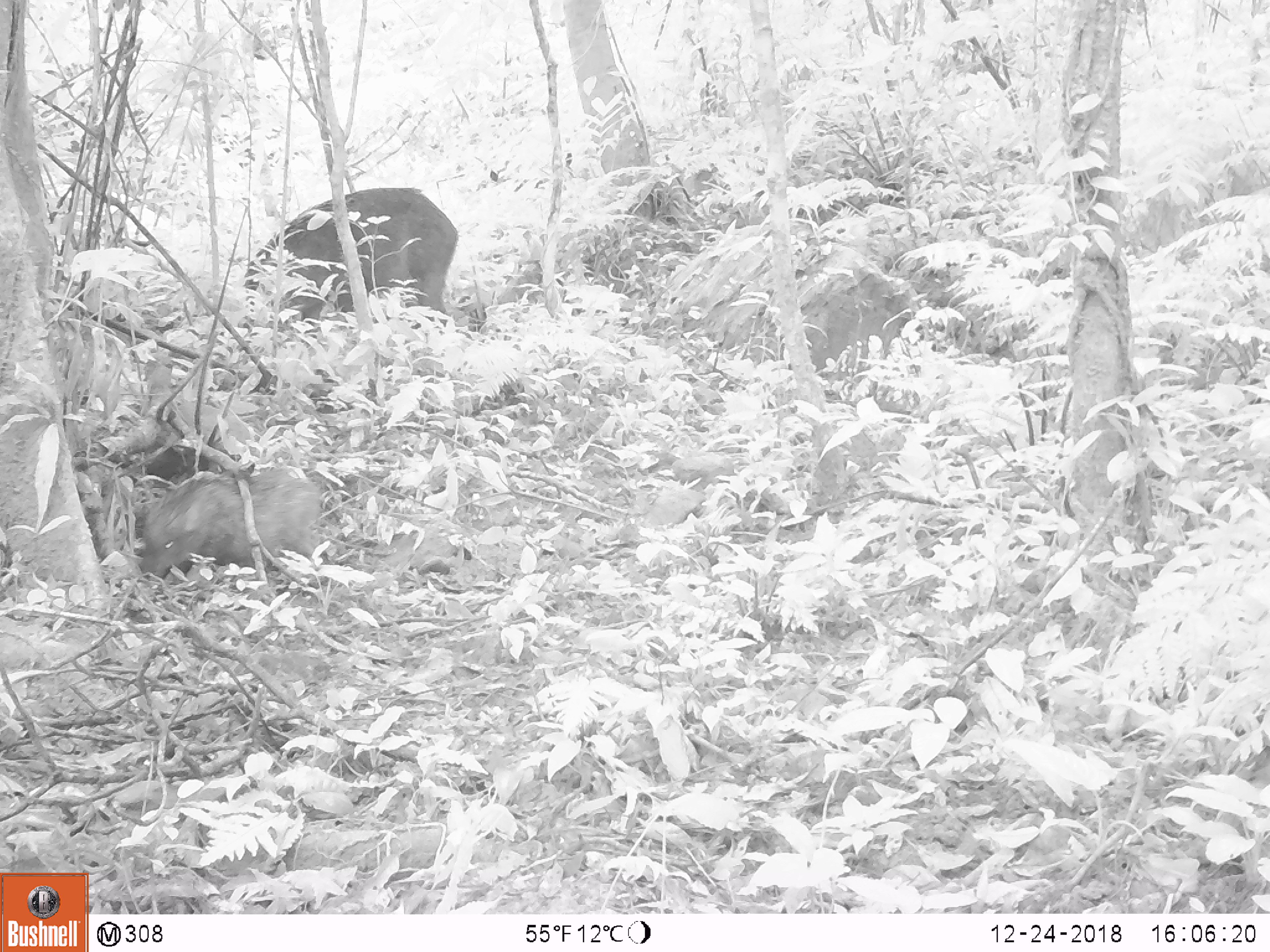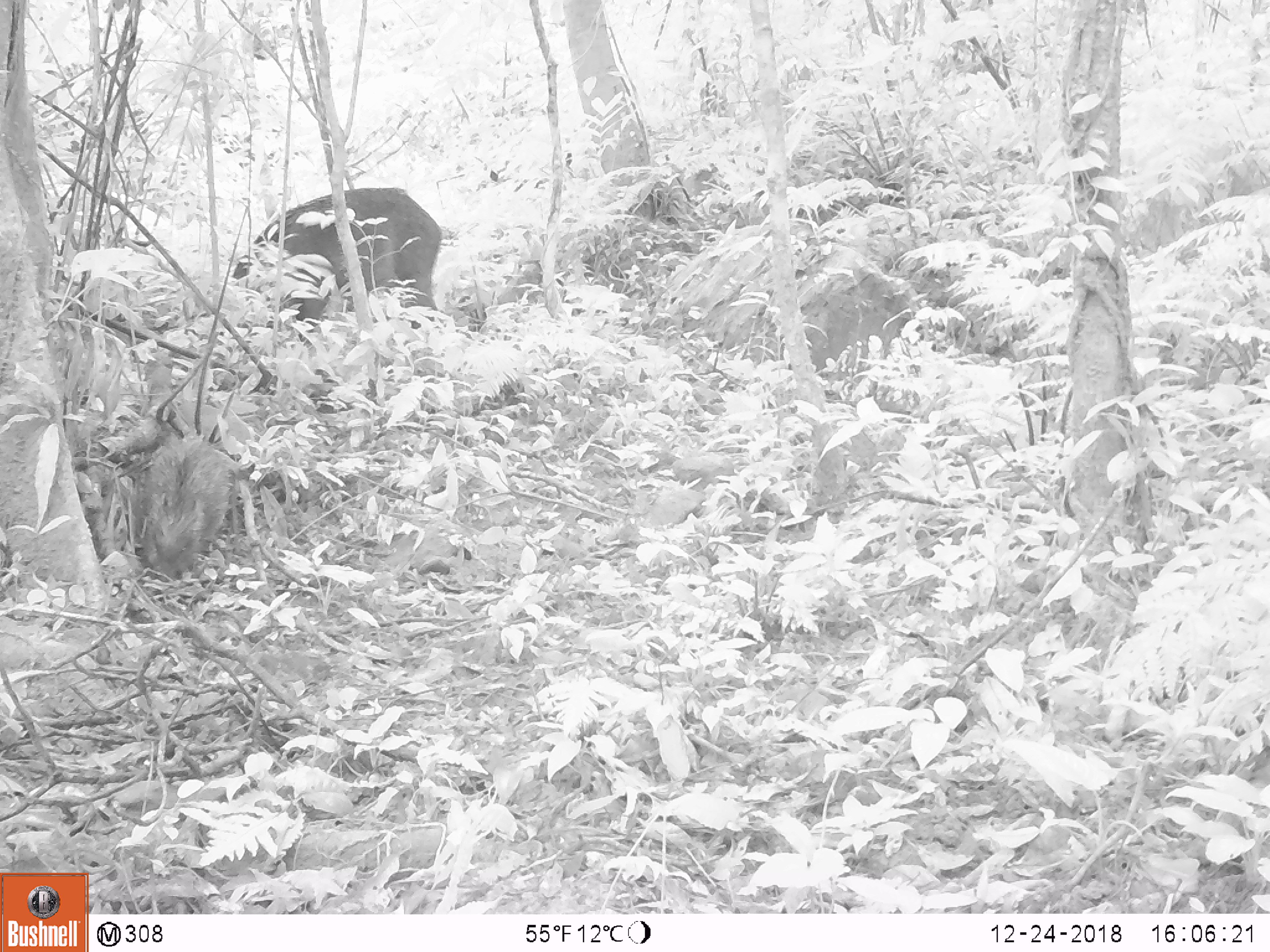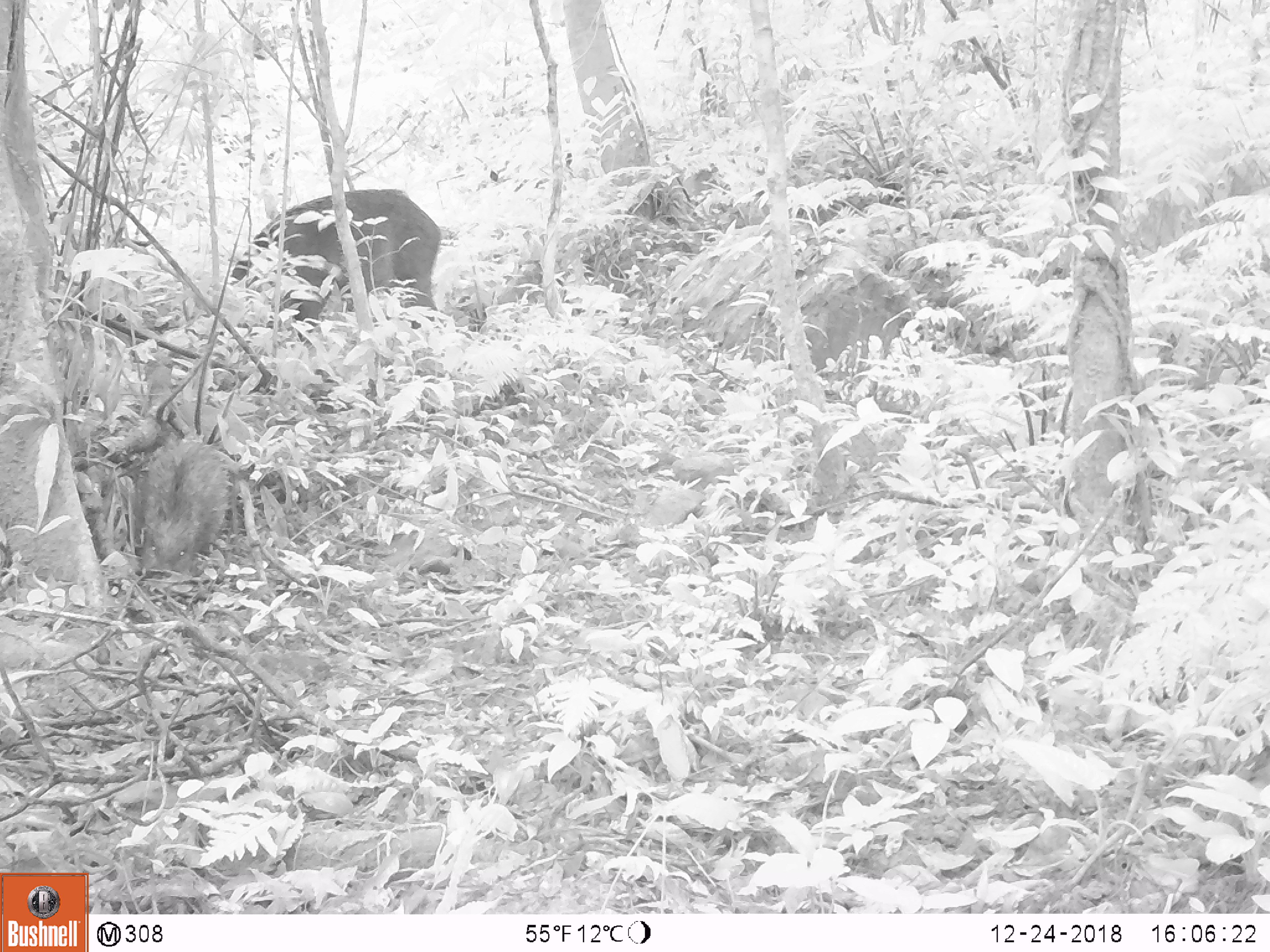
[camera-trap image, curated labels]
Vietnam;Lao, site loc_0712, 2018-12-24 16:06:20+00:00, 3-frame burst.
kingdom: Animalia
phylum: Chordata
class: Mammalia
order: Artiodactyla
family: Suidae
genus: Sus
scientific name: Sus scrofa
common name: eurasian wild pig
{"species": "eurasian wild pig (Sus scrofa)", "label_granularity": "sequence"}